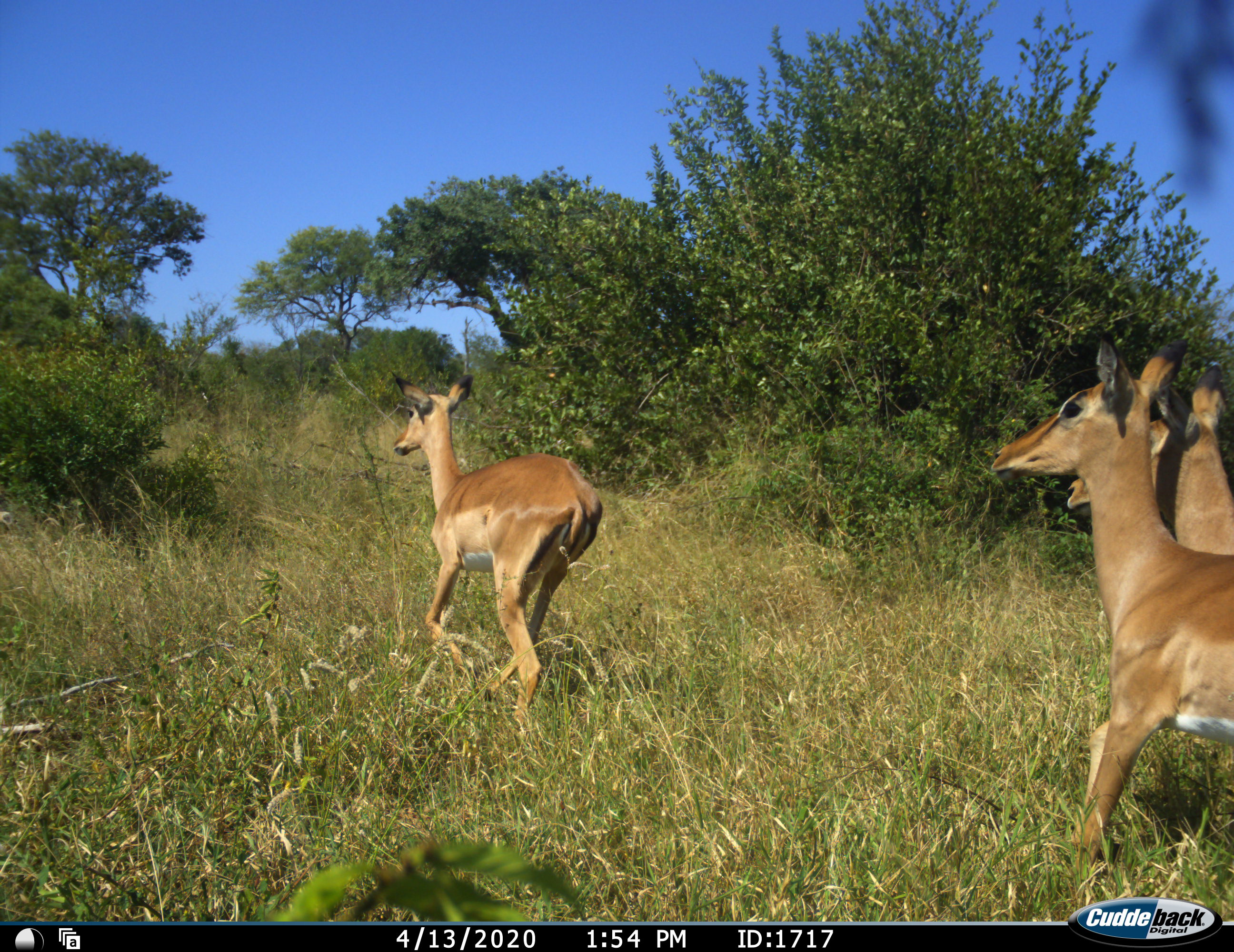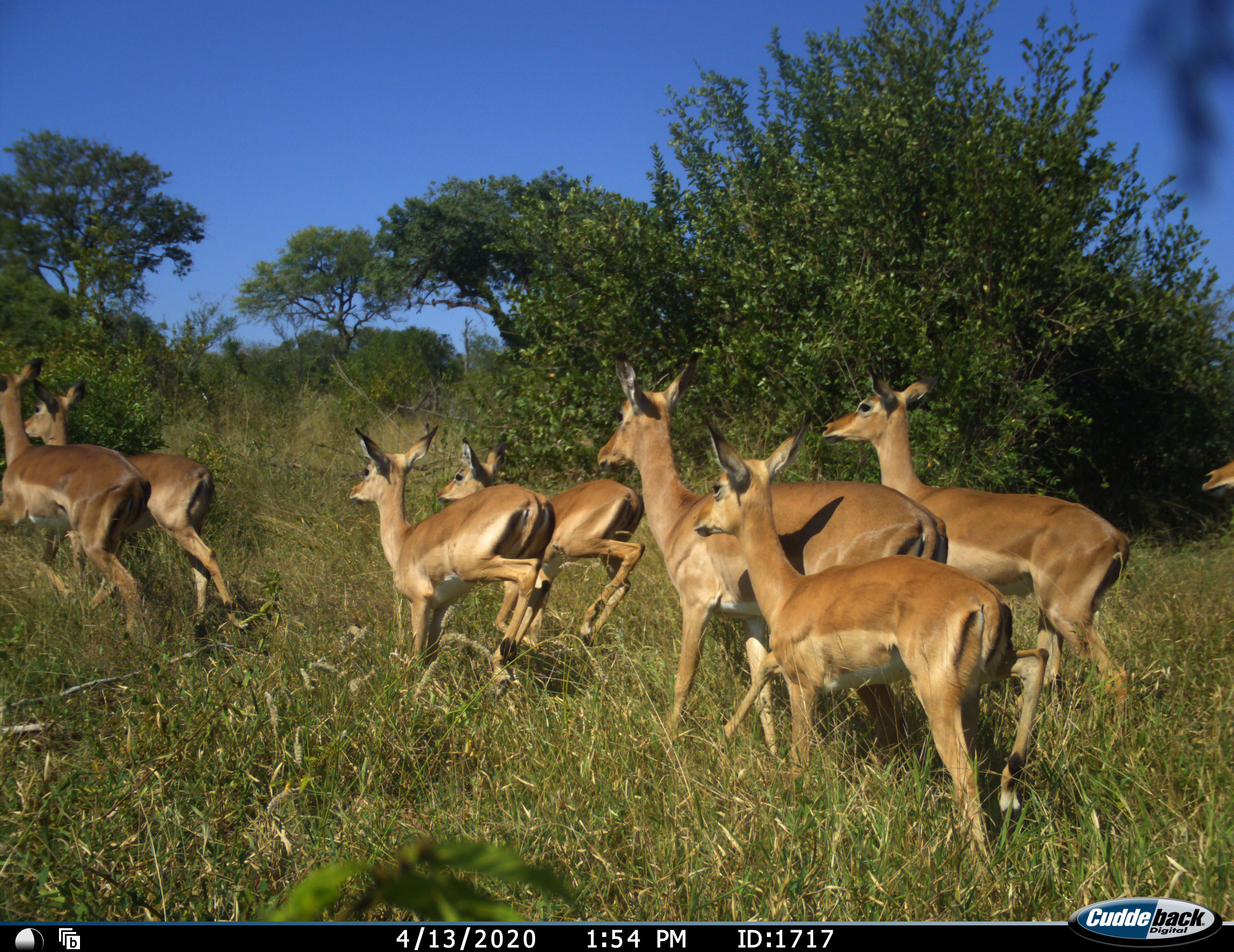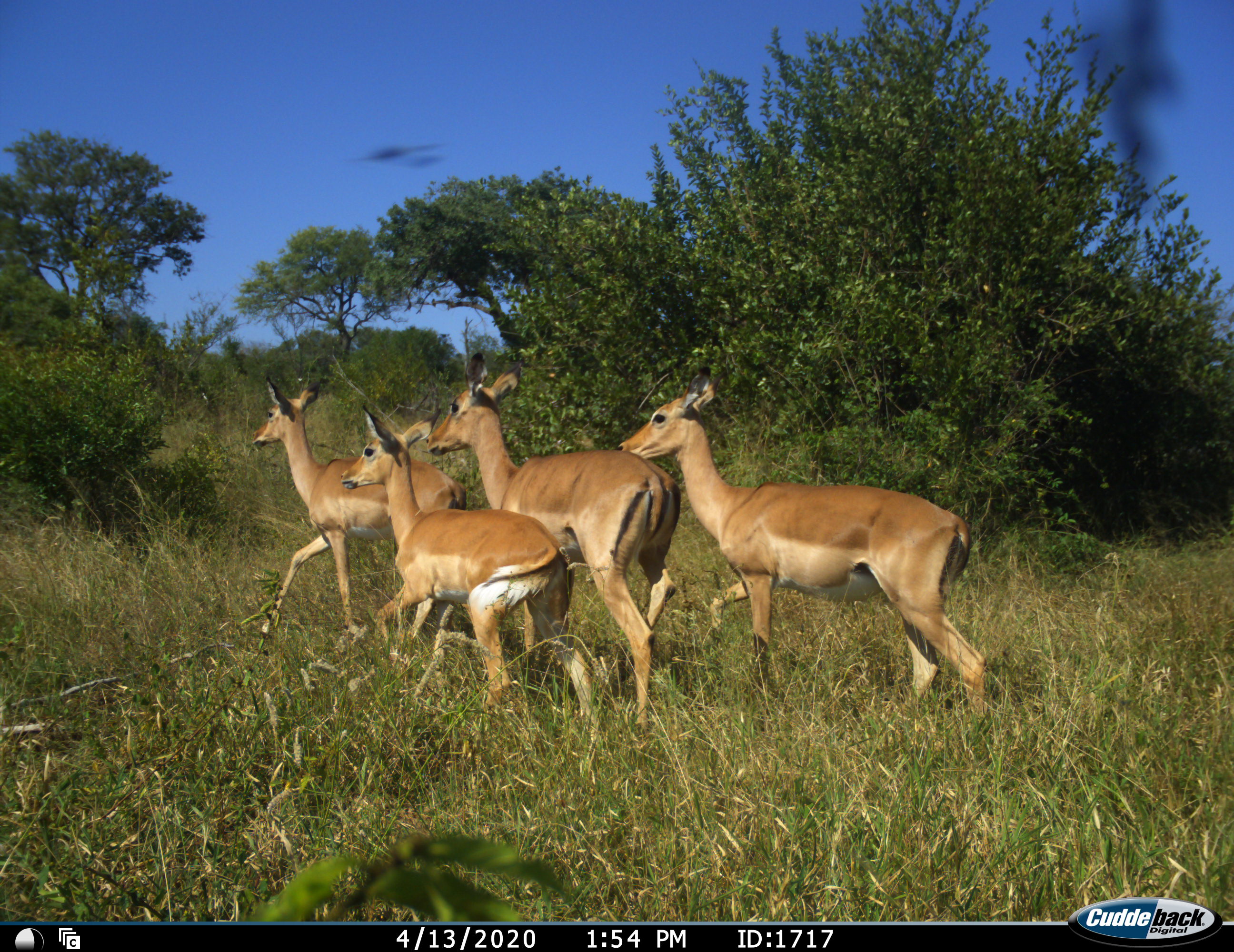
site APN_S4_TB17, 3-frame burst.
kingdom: Animalia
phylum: Chordata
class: Mammalia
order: Artiodactyla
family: Bovidae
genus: Aepyceros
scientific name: Aepyceros melampus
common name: impala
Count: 8.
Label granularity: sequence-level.